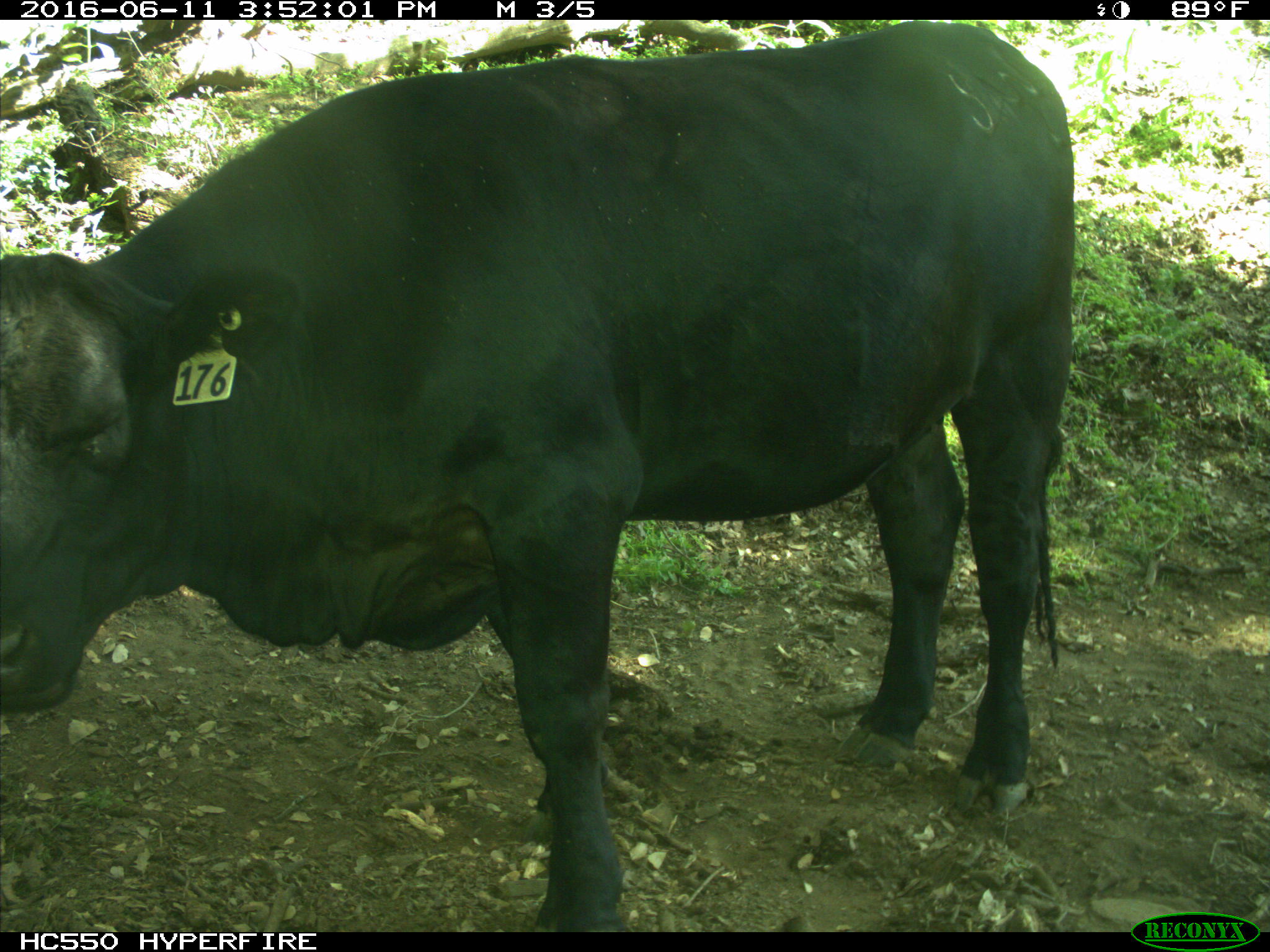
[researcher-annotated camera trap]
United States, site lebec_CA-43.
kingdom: Animalia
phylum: Chordata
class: Mammalia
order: Artiodactyla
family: Bovidae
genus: Bos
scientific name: Bos taurus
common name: domestic cow